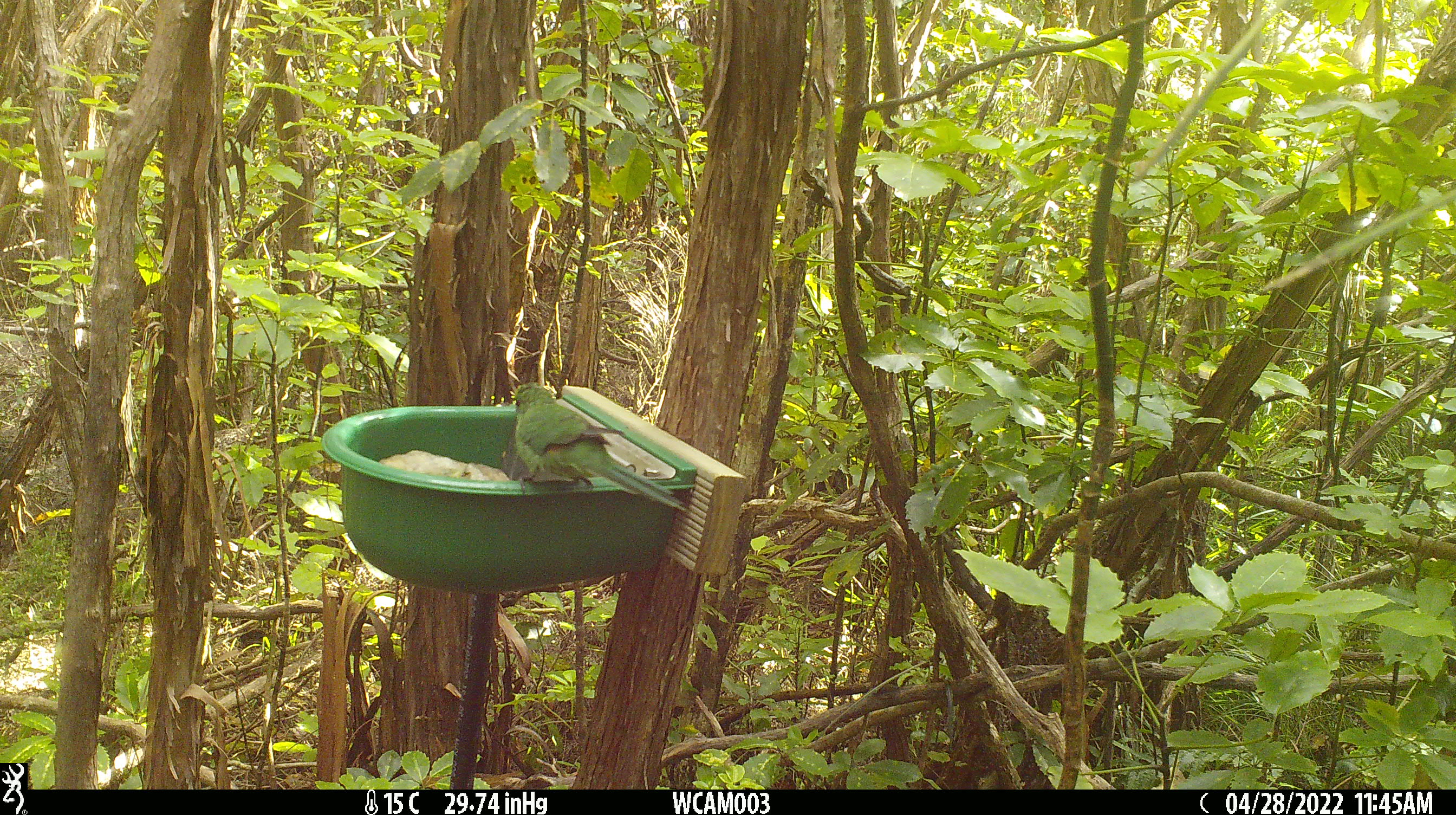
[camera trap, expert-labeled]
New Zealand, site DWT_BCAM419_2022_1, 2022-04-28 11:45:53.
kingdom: Animalia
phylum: Chordata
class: Aves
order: Psittaciformes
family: Psittaculidae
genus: Cyanoramphus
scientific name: Cyanoramphus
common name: parakeet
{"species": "parakeet (Cyanoramphus)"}